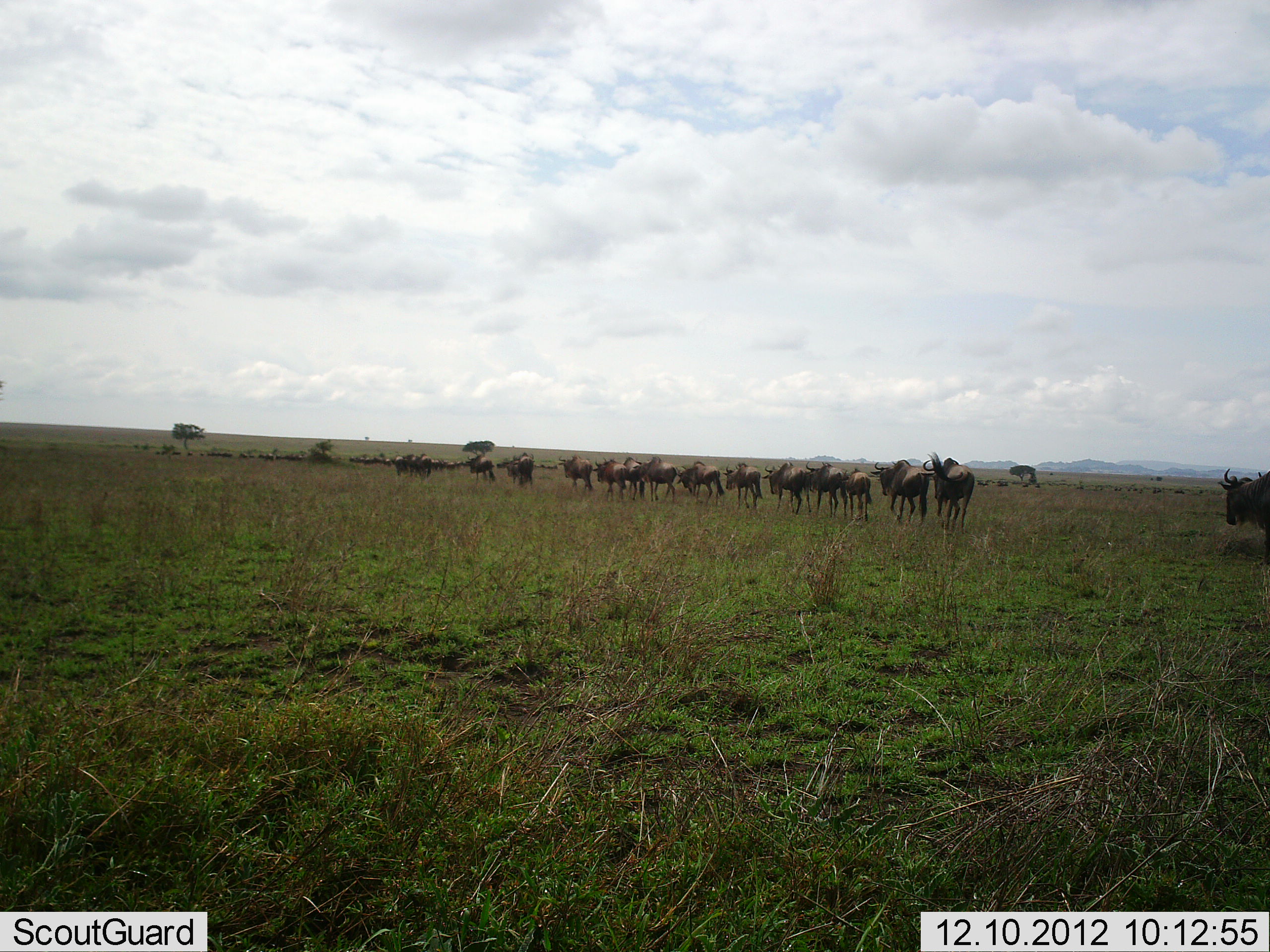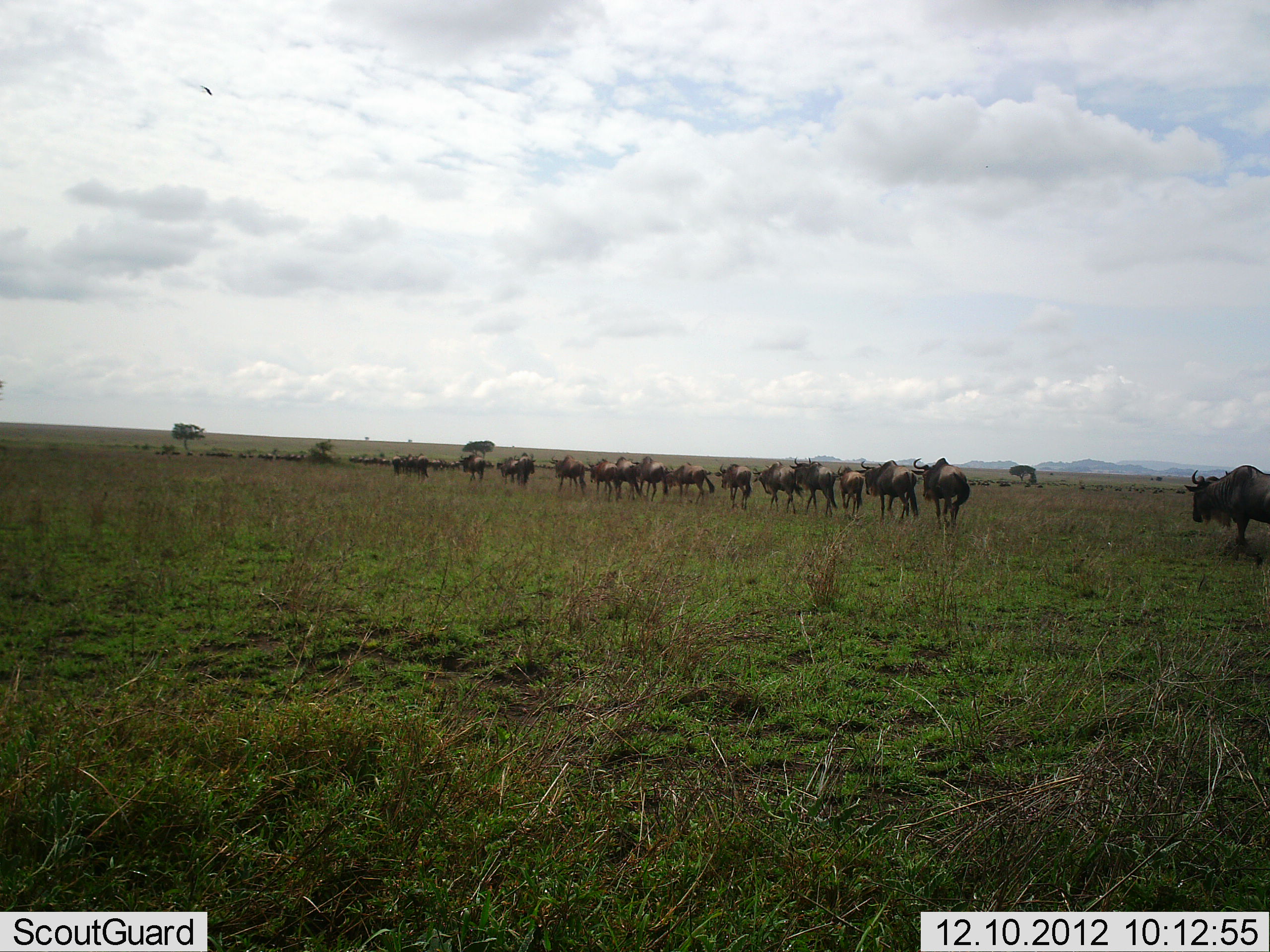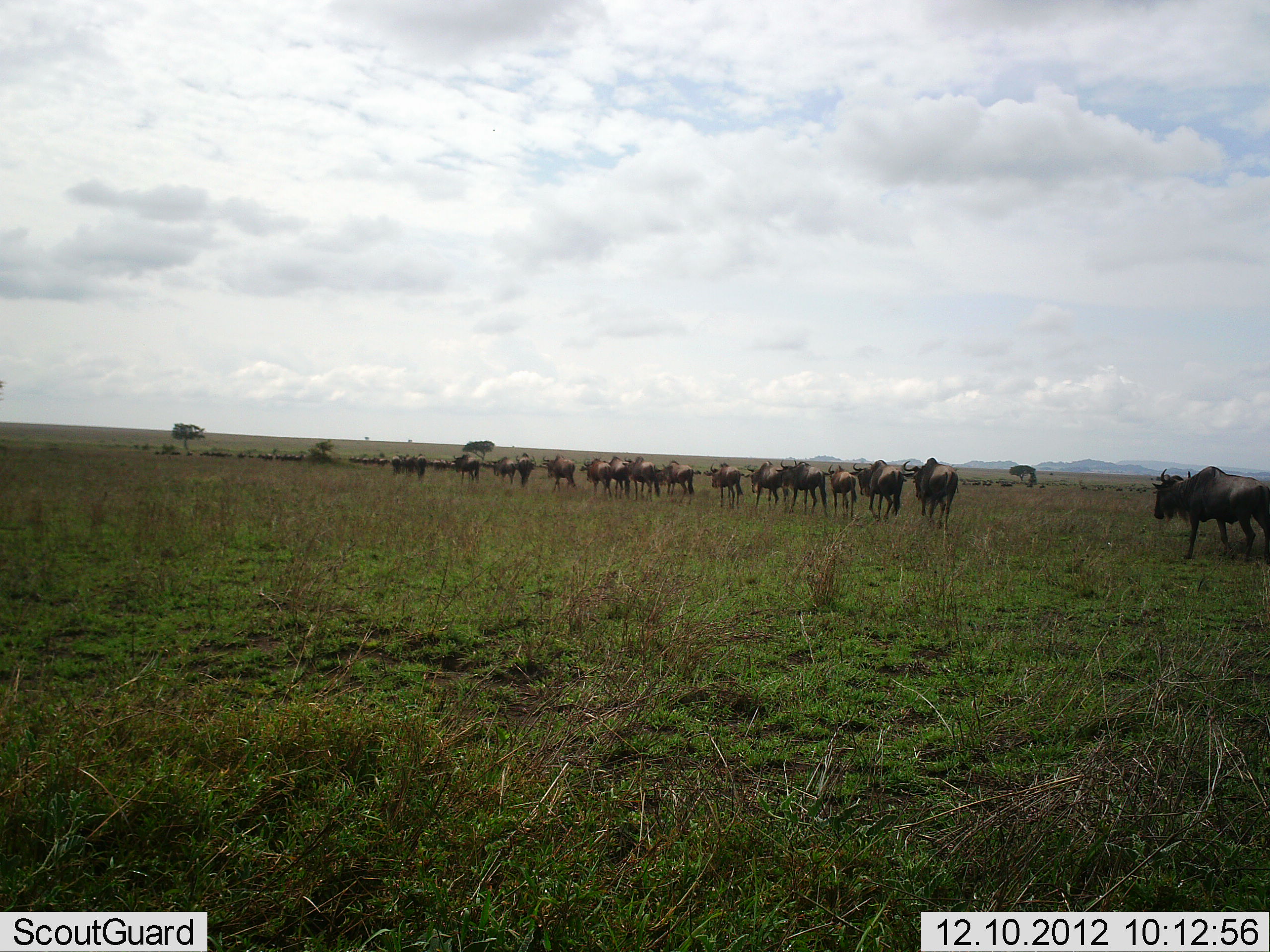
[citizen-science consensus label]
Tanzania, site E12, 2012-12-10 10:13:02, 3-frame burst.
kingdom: Animalia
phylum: Chordata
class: Mammalia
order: Artiodactyla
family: Bovidae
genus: Connochaetes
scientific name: Connochaetes taurinus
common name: blue wildebeest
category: wildebeest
Wildebeest (blue wildebeest) (Connochaetes taurinus), count 11-50. Behavior (volunteer vote fractions): standing 20%, resting 0%, moving 90%, interacting 0%. Young present (vote fraction): 0%. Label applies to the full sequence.